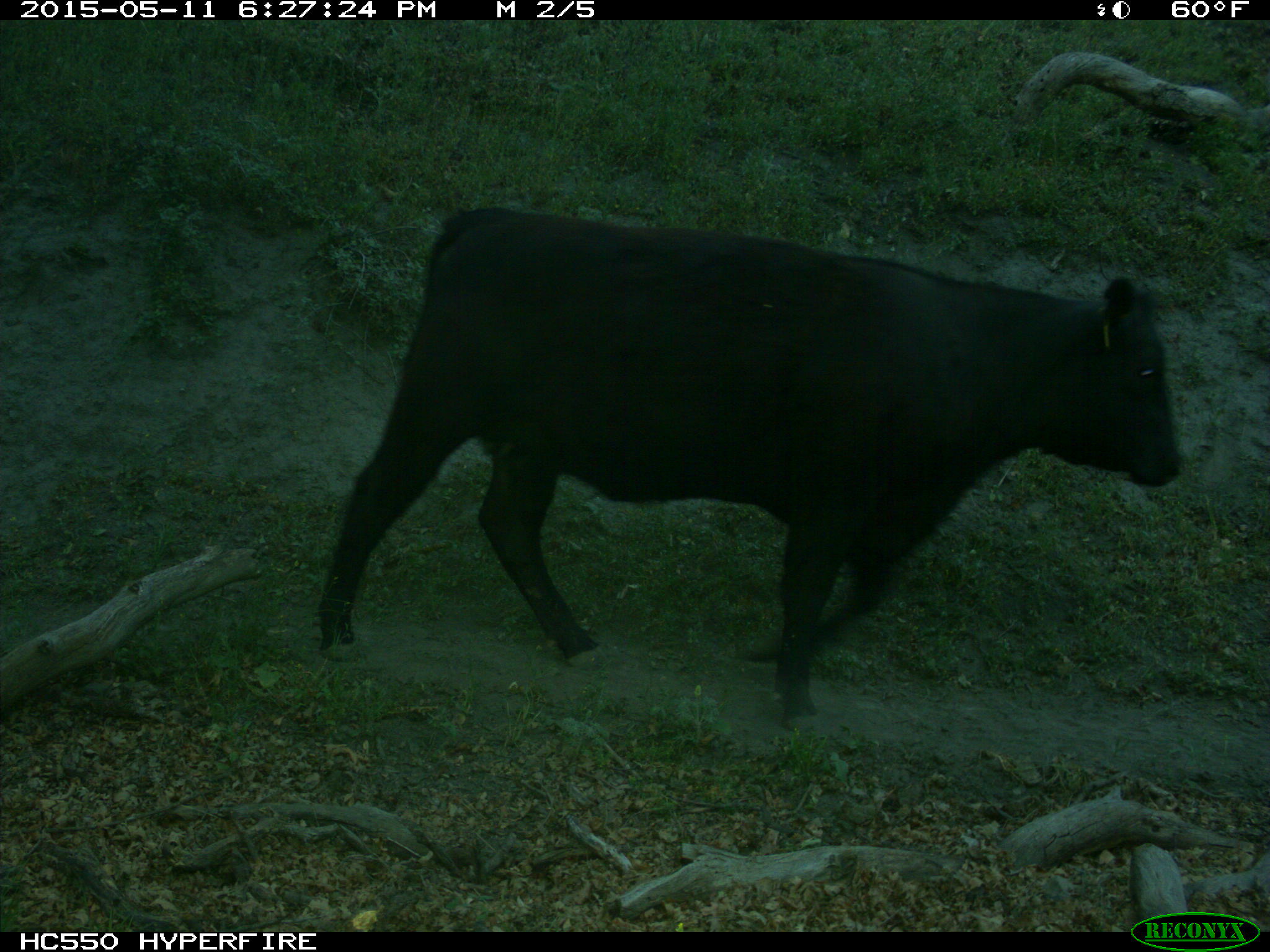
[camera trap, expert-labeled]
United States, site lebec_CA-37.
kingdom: Animalia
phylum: Chordata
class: Mammalia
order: Artiodactyla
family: Bovidae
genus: Bos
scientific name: Bos taurus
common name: domestic cow